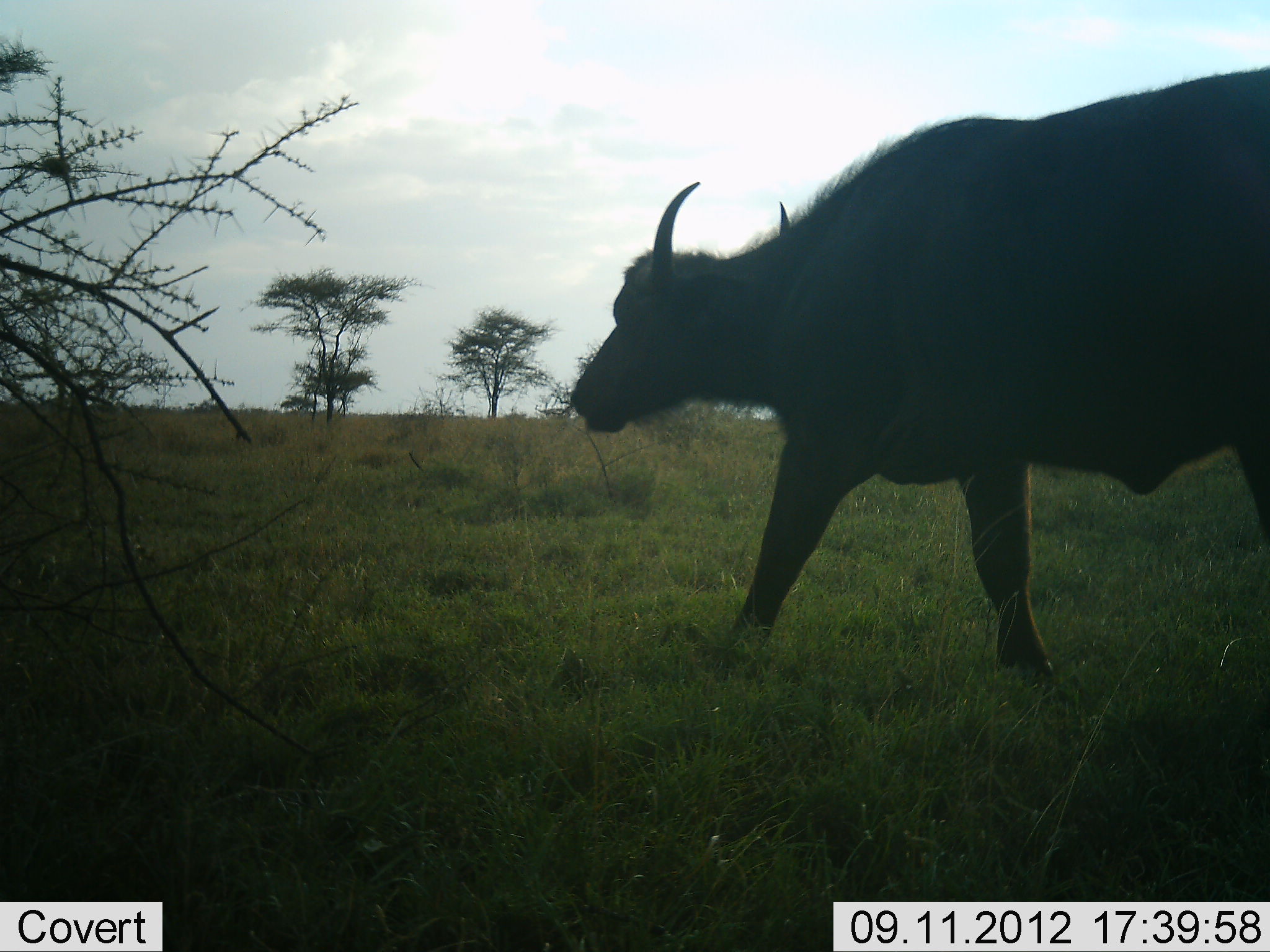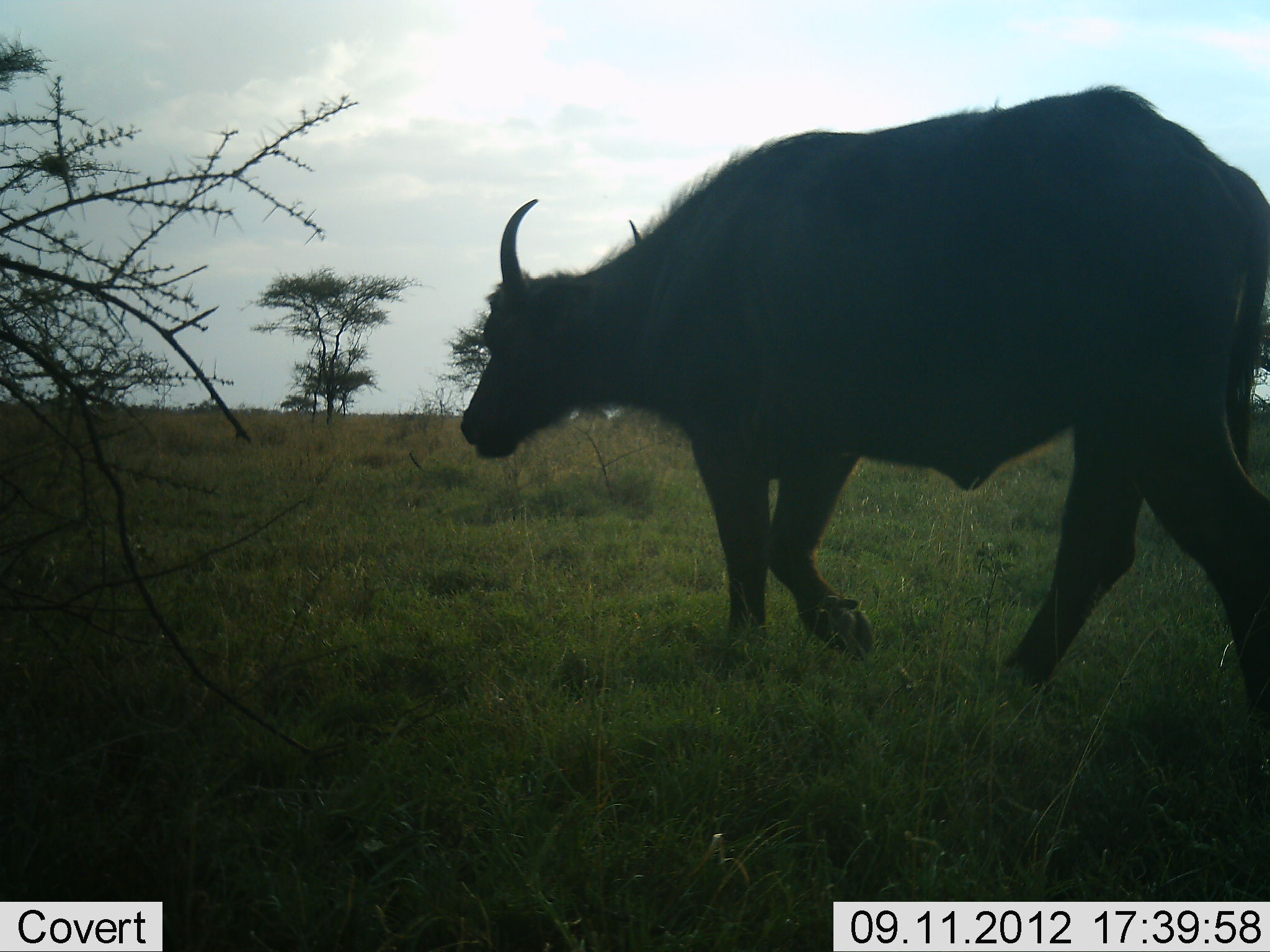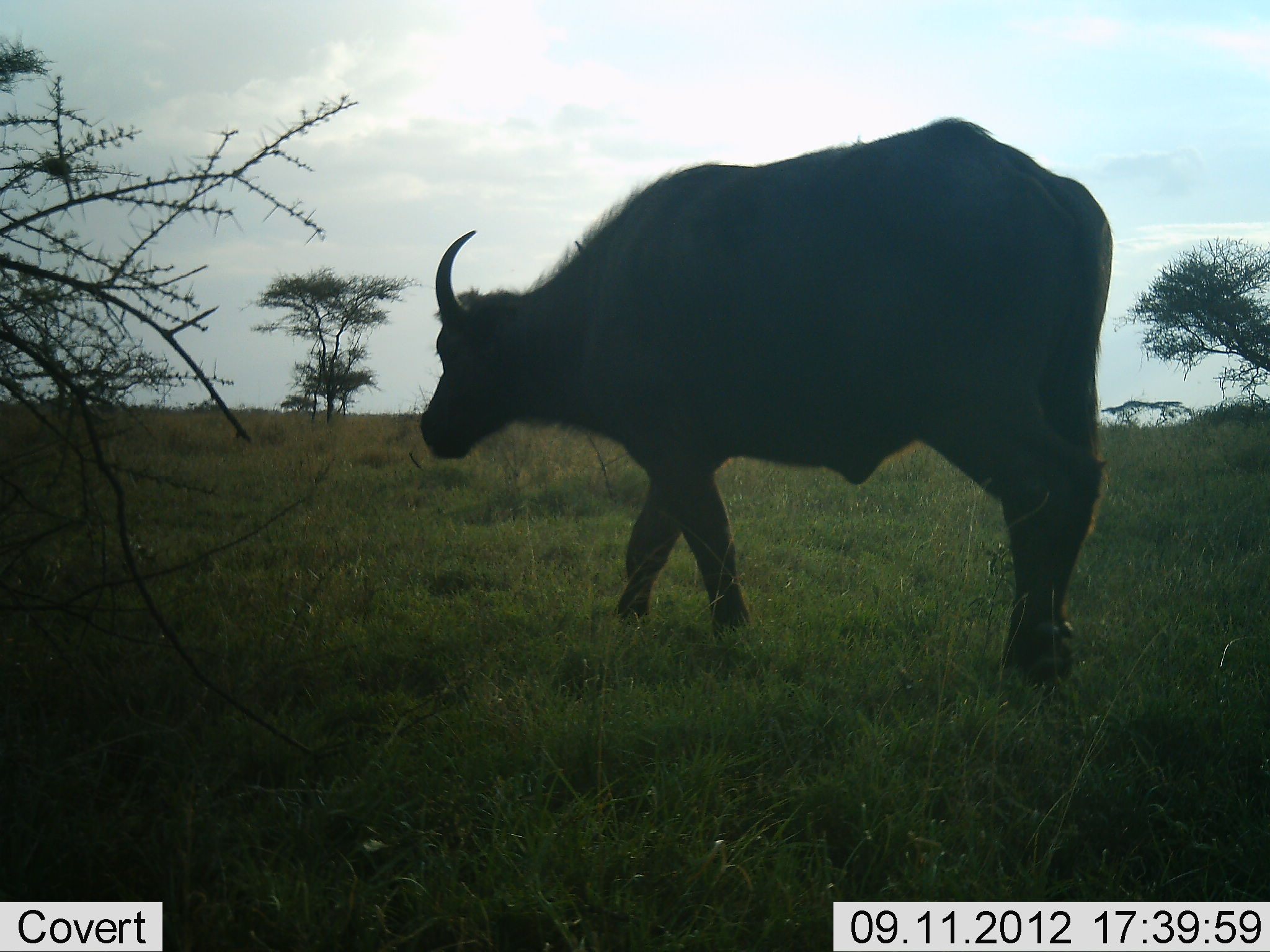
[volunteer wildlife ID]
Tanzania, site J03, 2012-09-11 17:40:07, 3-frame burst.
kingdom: Animalia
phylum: Chordata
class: Mammalia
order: Artiodactyla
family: Bovidae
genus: Syncerus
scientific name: Syncerus caffer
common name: cape buffalo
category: buffalo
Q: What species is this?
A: Buffalo (cape buffalo) (Syncerus caffer).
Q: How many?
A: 1.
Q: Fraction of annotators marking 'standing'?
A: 0%.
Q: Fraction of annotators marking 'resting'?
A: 0%.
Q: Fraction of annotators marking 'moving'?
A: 100%.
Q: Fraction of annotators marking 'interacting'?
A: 0%.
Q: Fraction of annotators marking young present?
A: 0%.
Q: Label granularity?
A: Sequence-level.